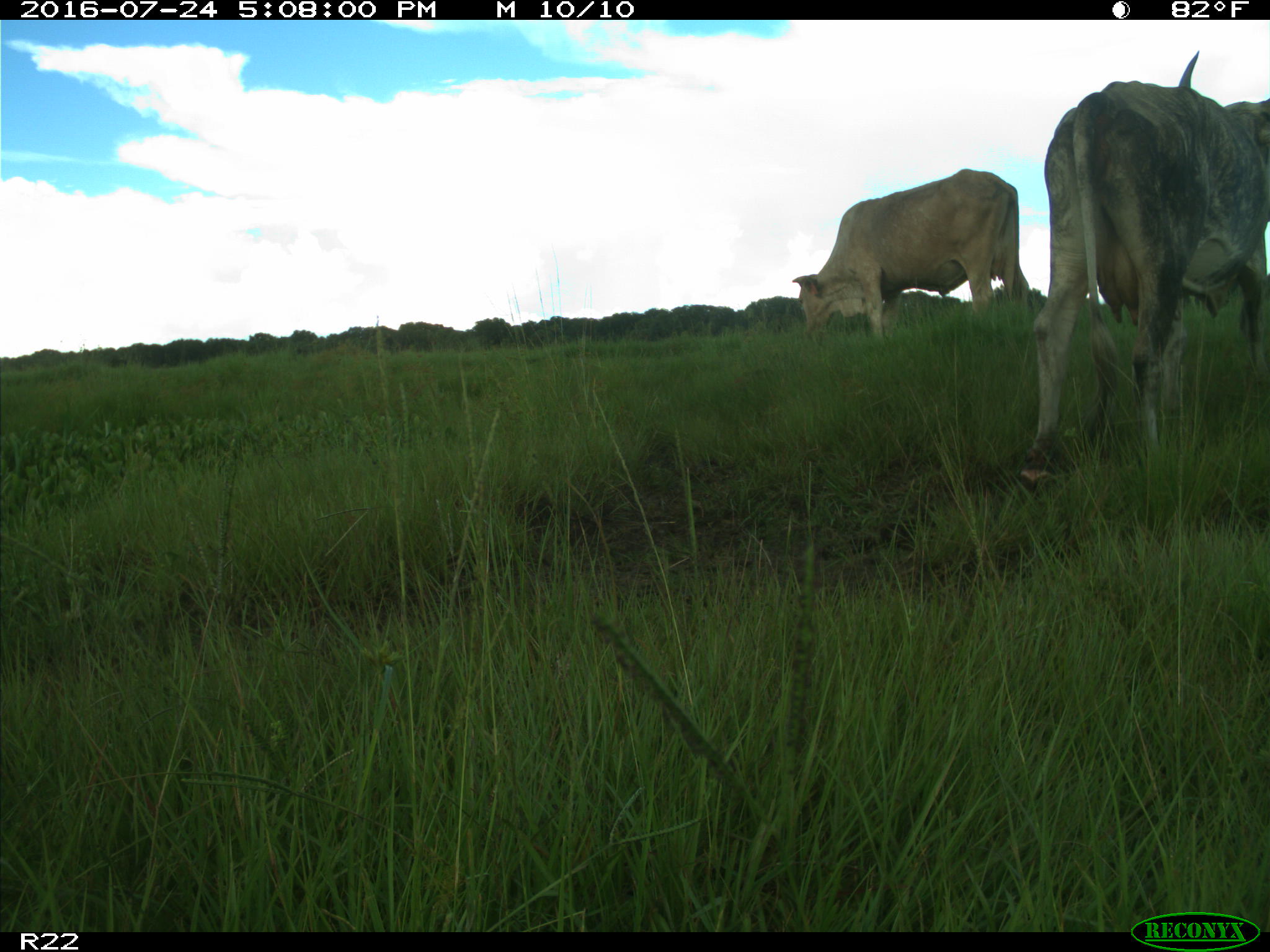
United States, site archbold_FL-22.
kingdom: Animalia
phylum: Chordata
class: Mammalia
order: Artiodactyla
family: Bovidae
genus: Bos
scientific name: Bos taurus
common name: domestic cow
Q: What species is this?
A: Bos taurus (domestic cow).